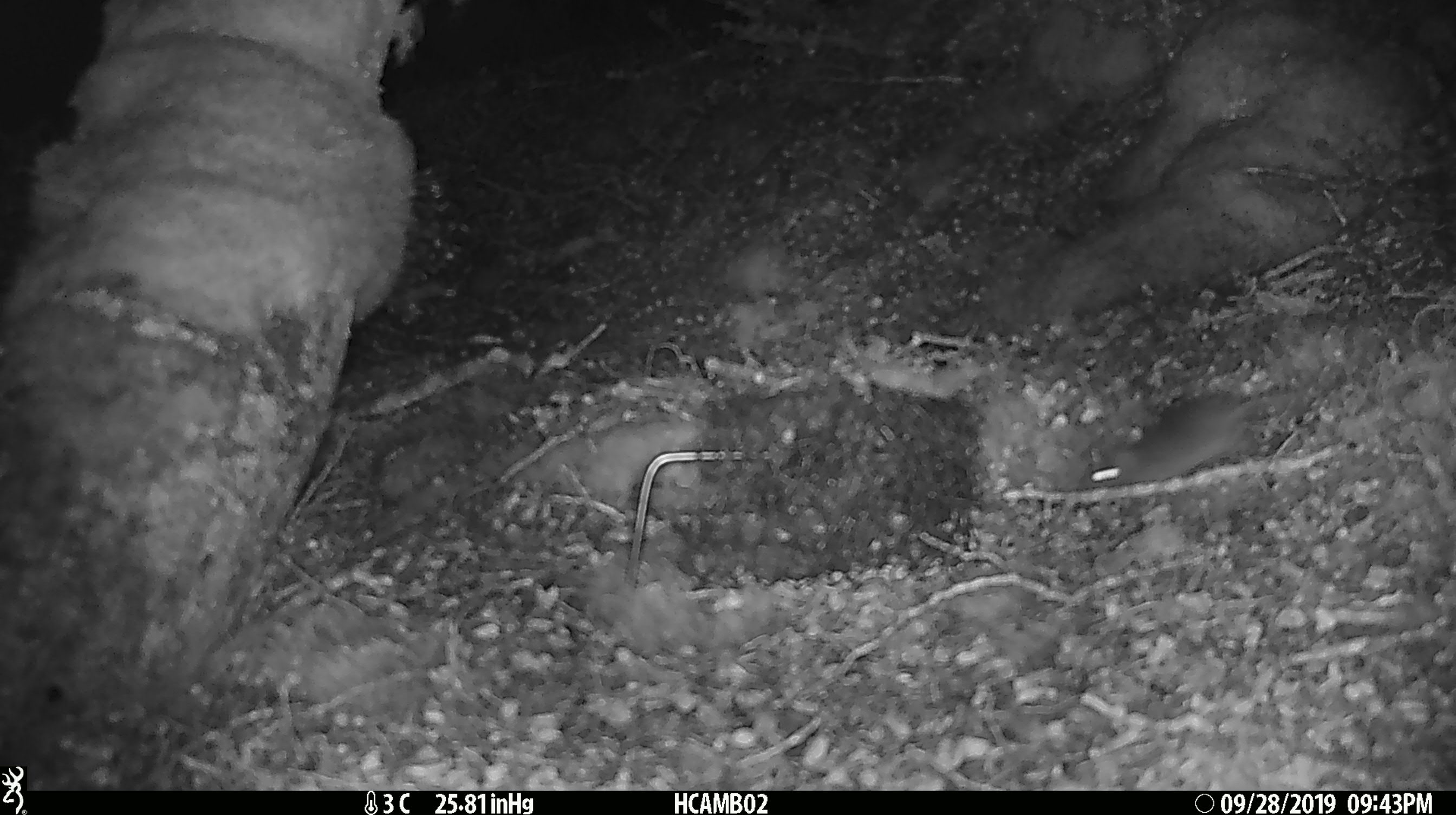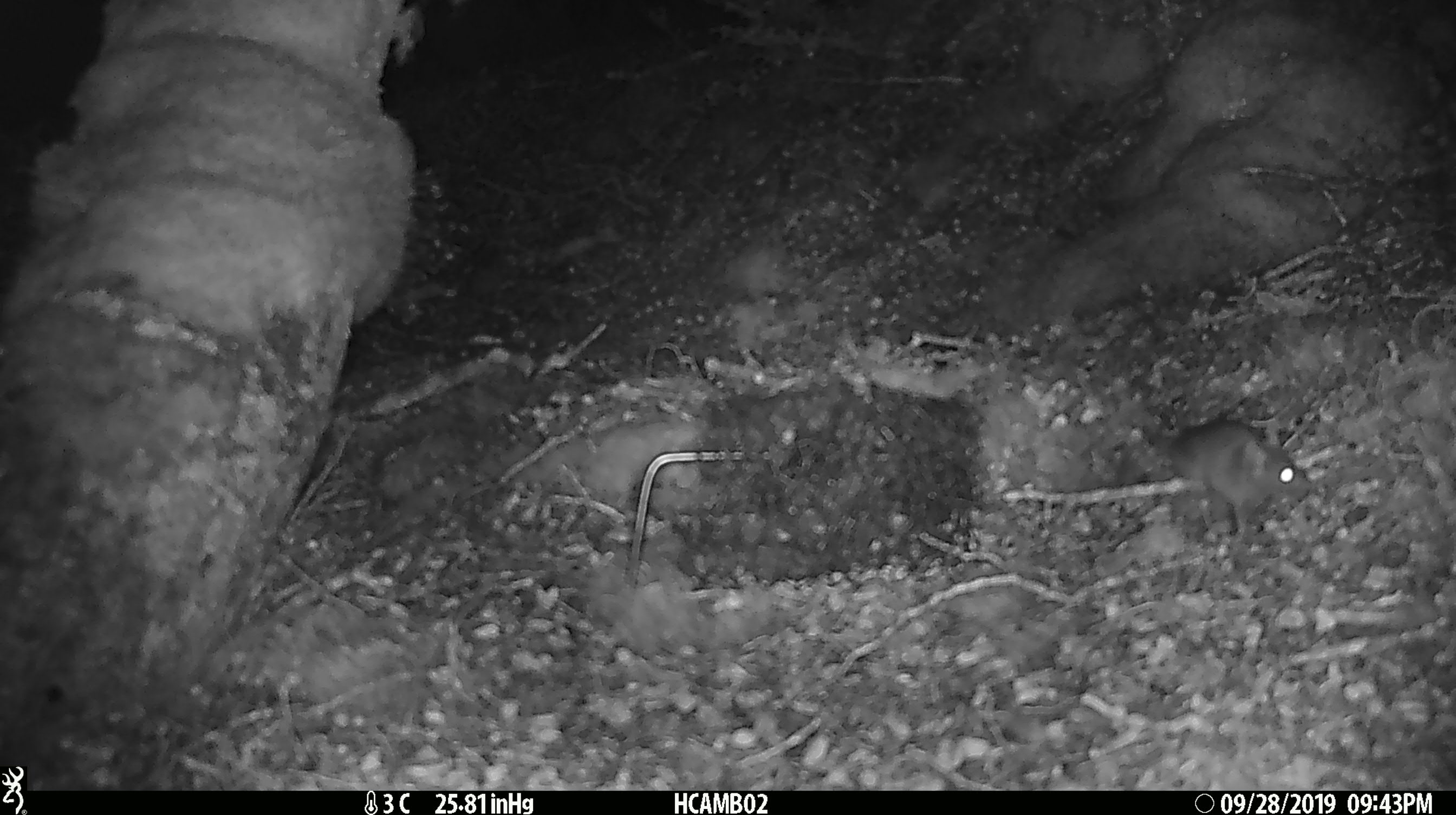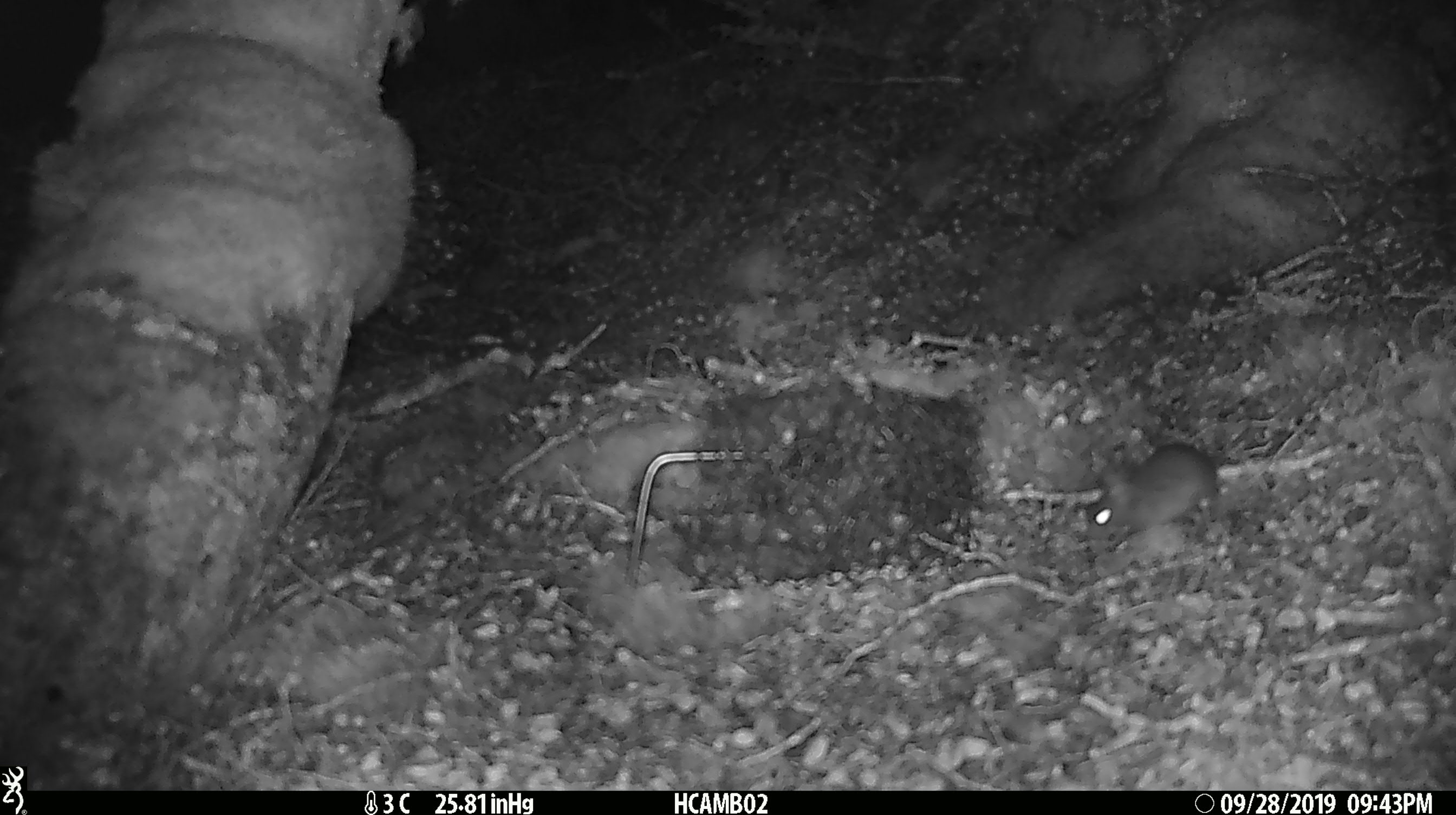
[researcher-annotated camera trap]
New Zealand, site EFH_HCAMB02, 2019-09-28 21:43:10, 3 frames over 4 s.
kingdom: Animalia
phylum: Chordata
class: Mammalia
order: Rodentia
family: Muridae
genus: Mus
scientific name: Mus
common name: mouse